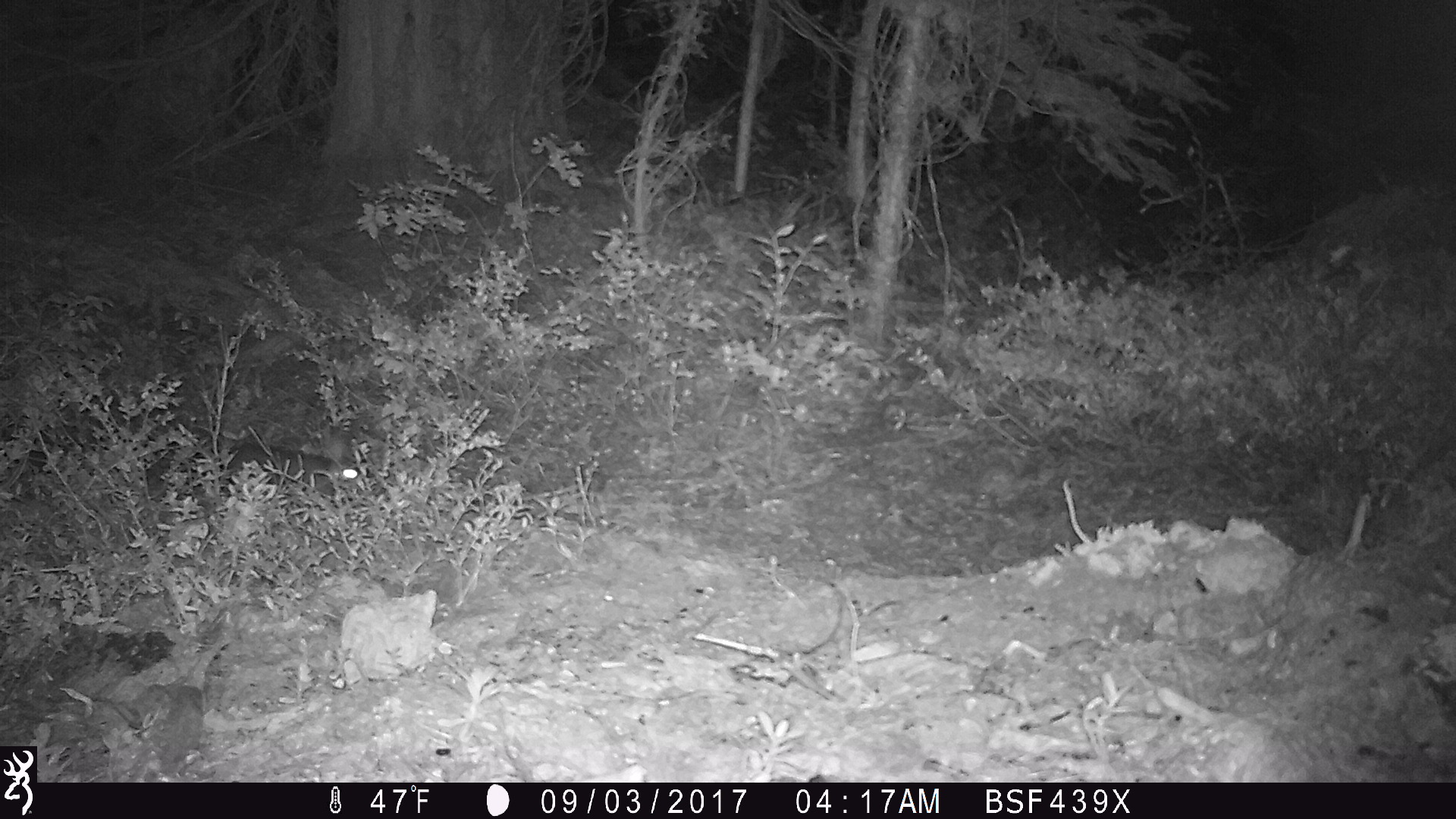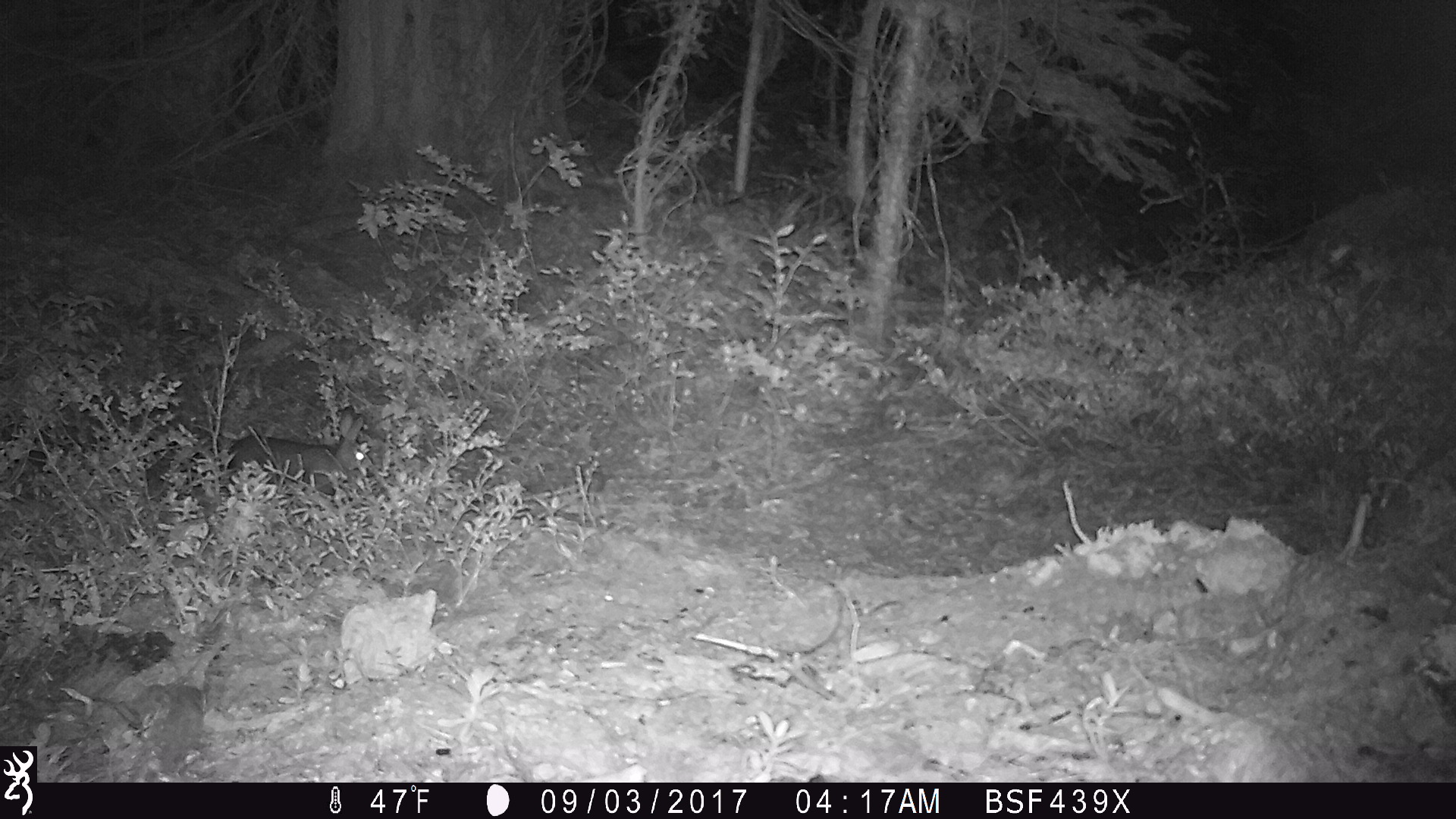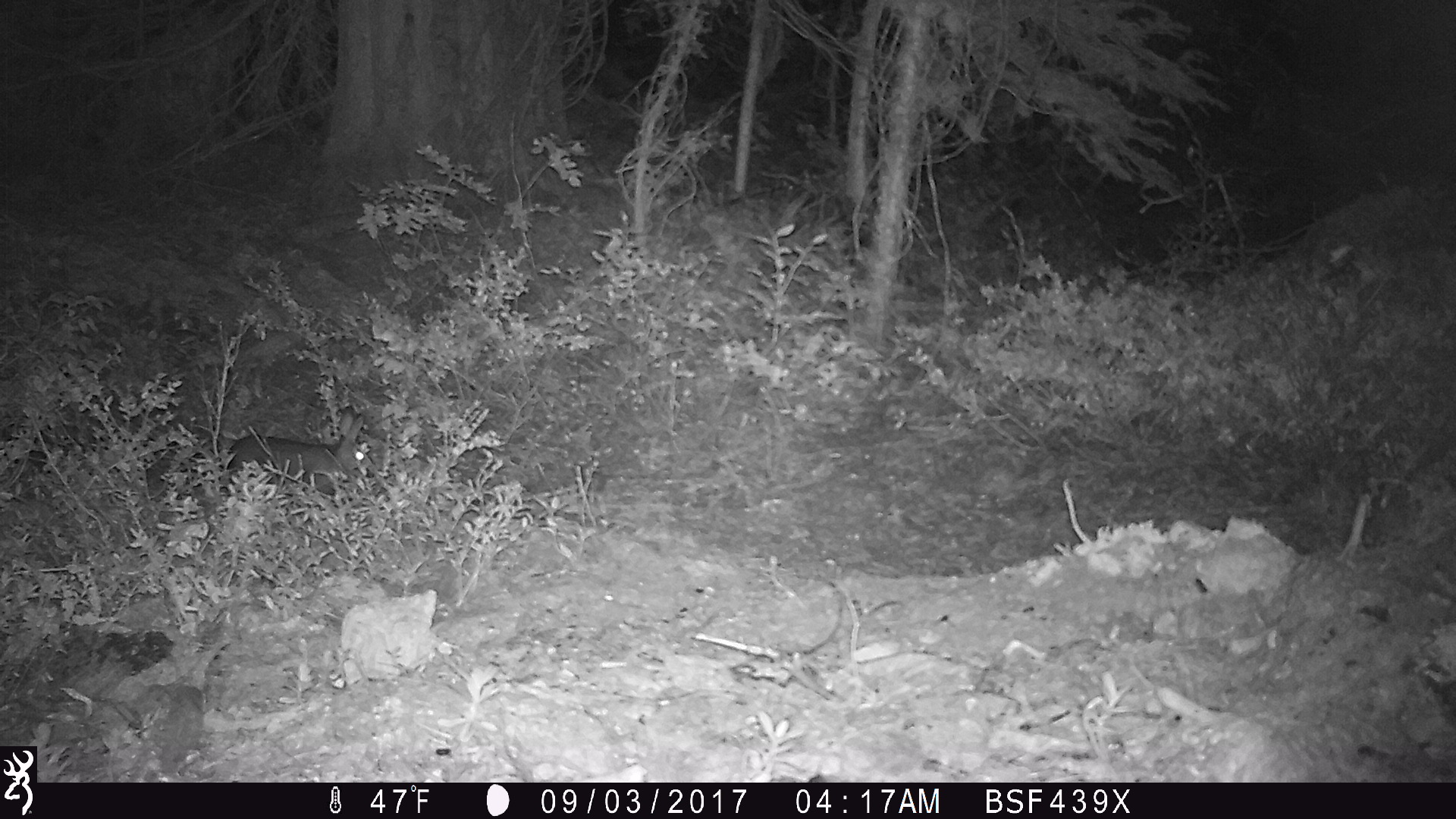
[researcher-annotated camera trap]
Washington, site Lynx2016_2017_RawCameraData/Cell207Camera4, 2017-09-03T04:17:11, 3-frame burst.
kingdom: Animalia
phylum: Chordata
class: Mammalia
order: Lagomorpha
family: Leporidae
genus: Lepus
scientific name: Lepus americanus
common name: snowshoe hare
Lepus americanus (snowshoe hare). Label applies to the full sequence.